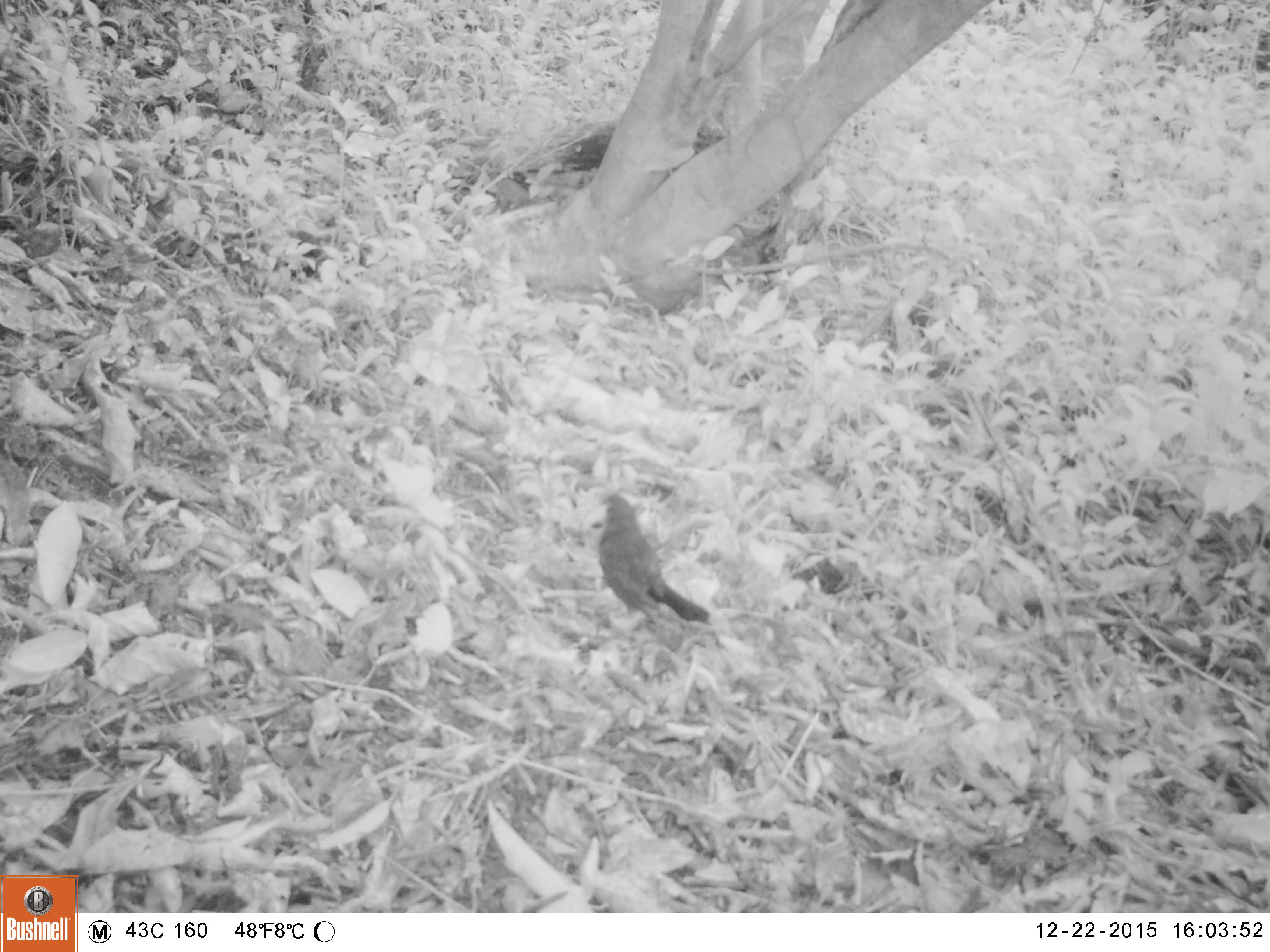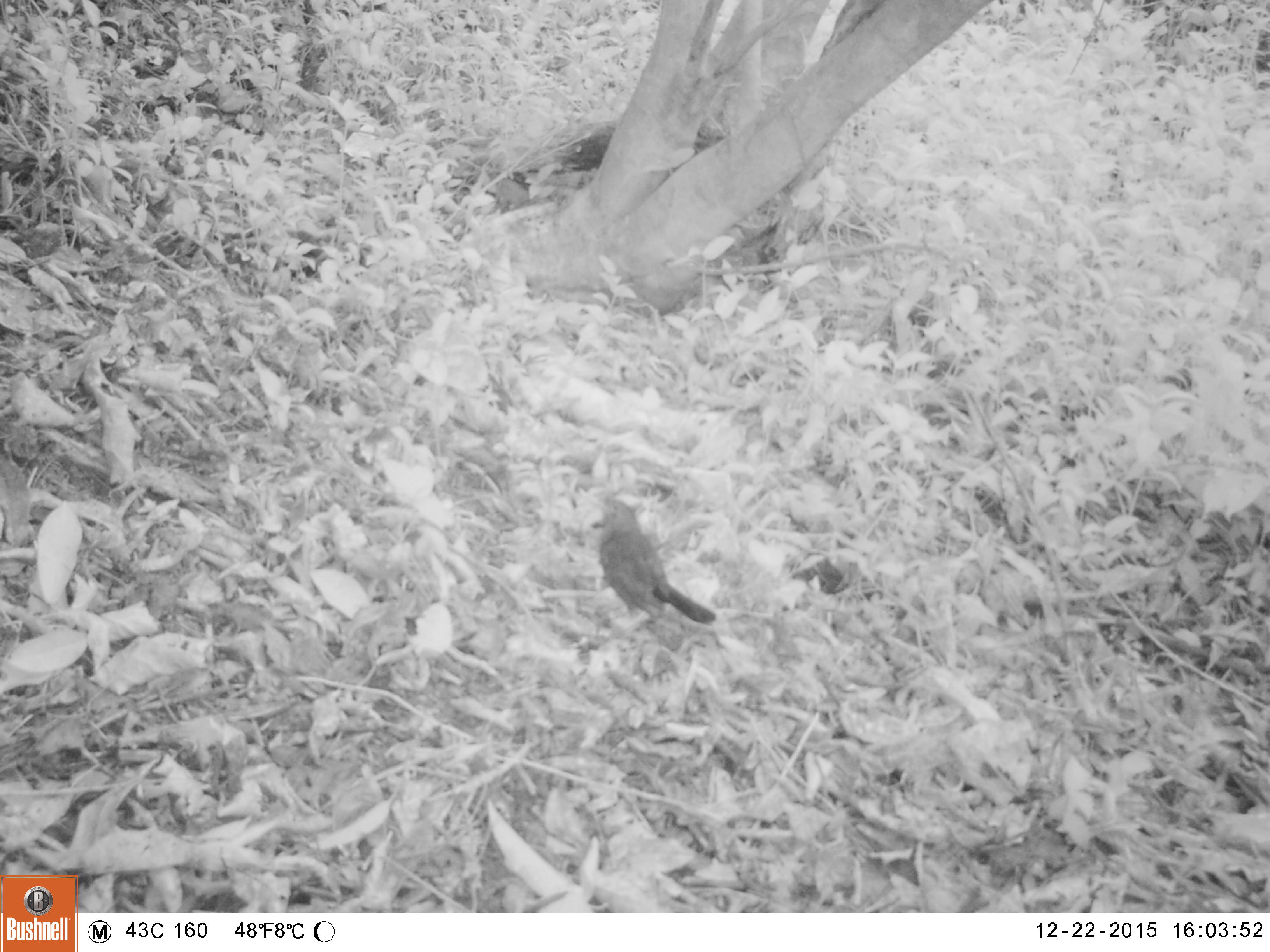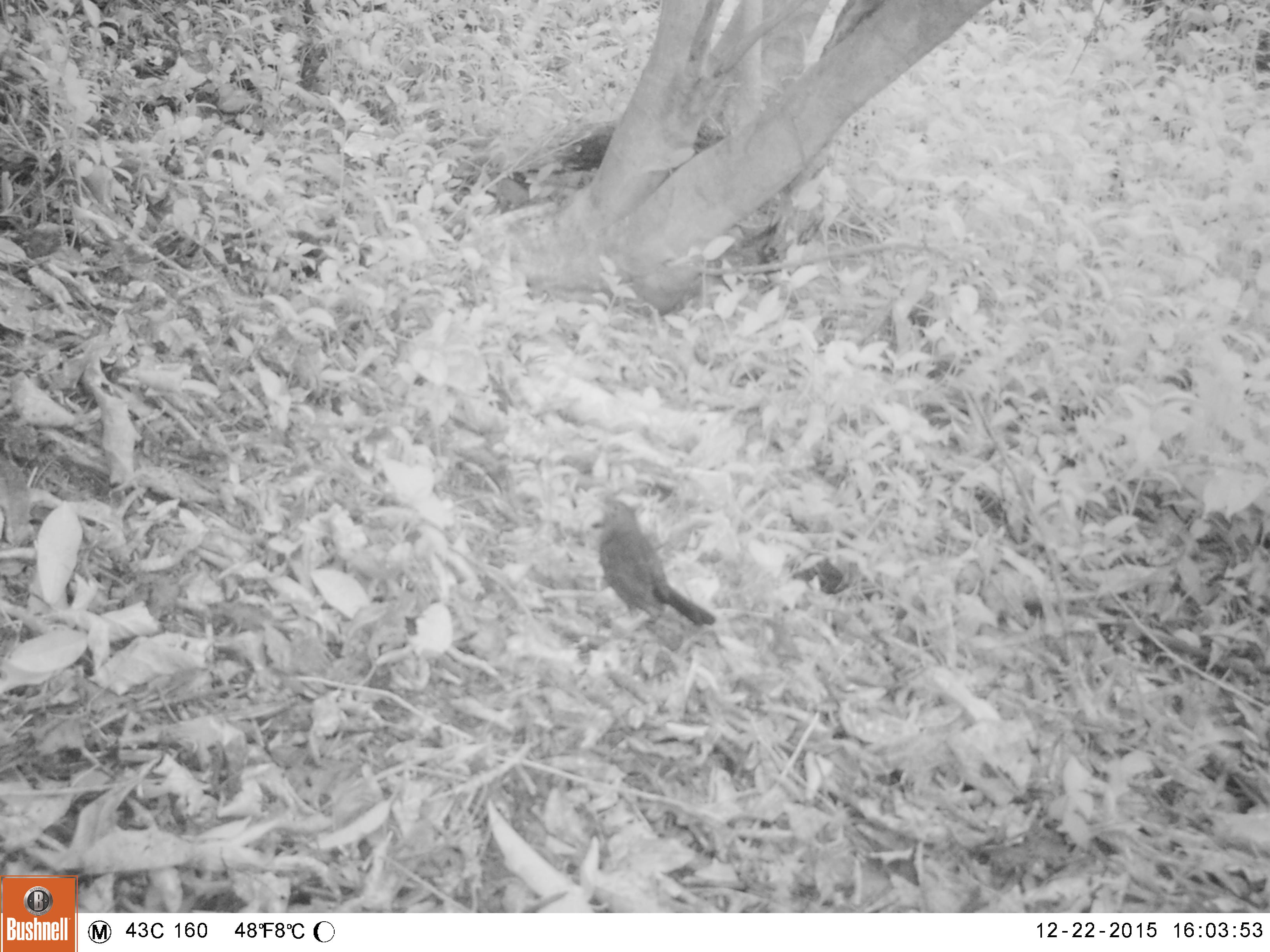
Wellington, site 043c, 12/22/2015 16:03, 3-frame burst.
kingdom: Animalia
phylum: Chordata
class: Aves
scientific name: Aves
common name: bird